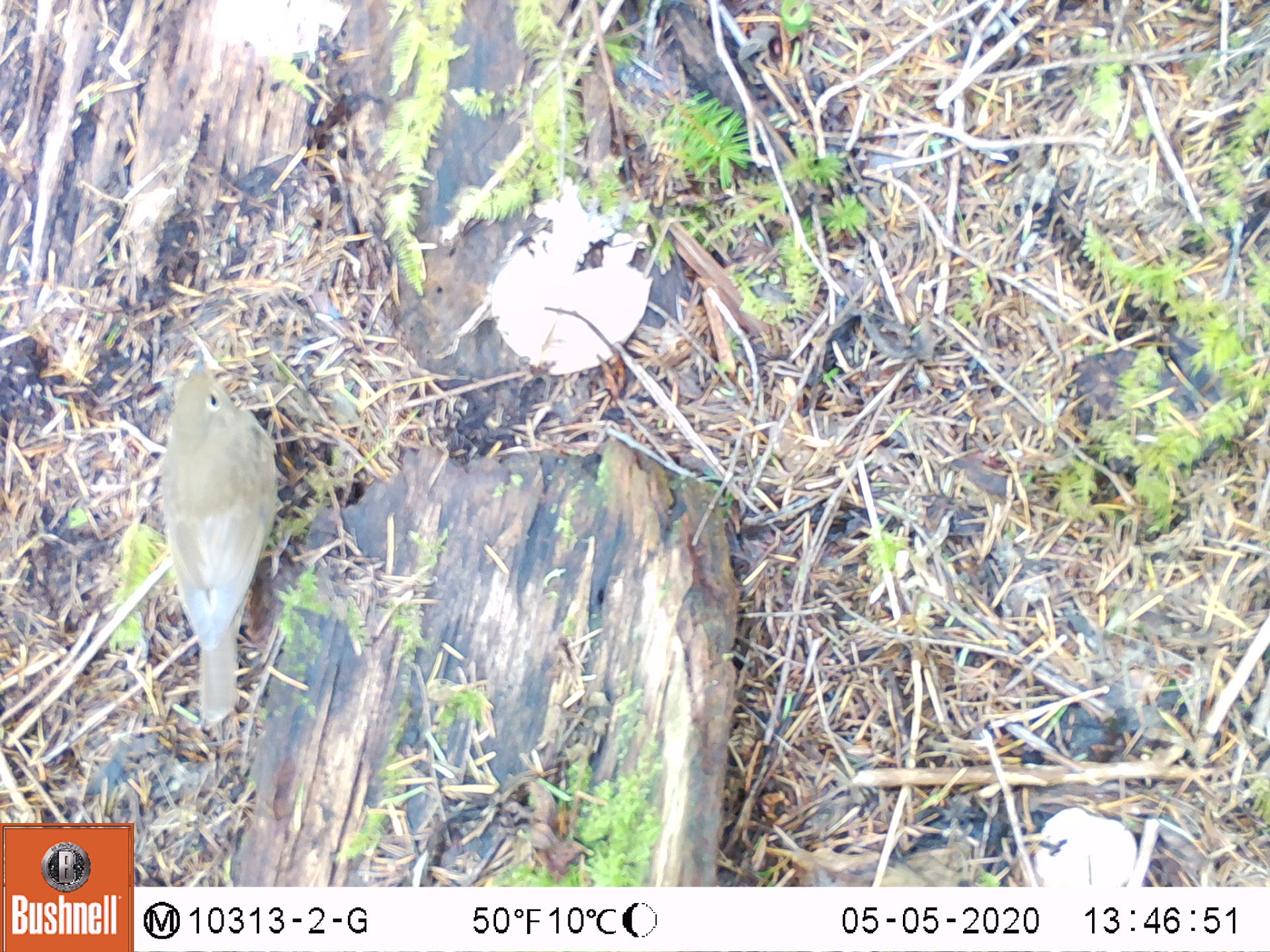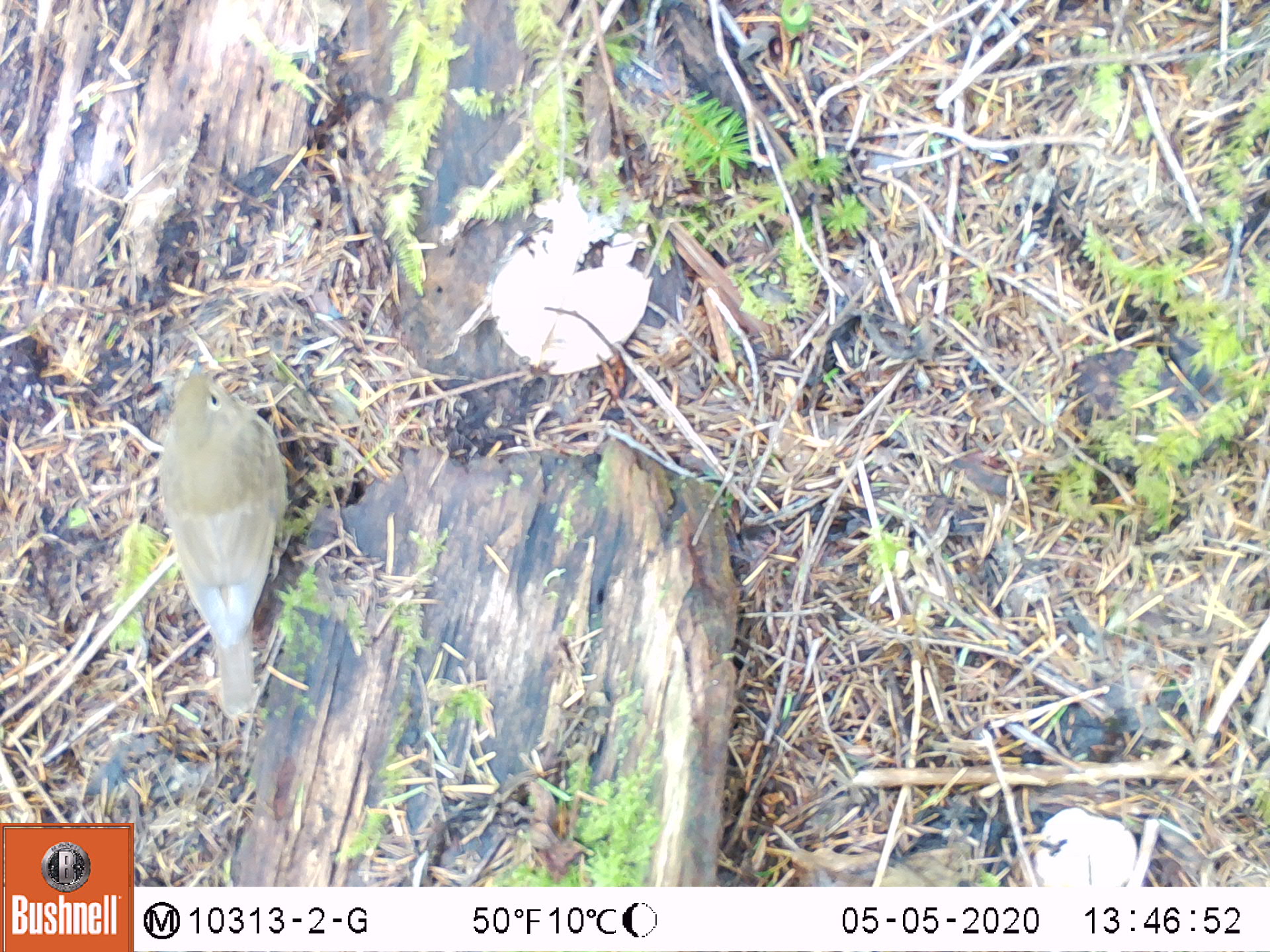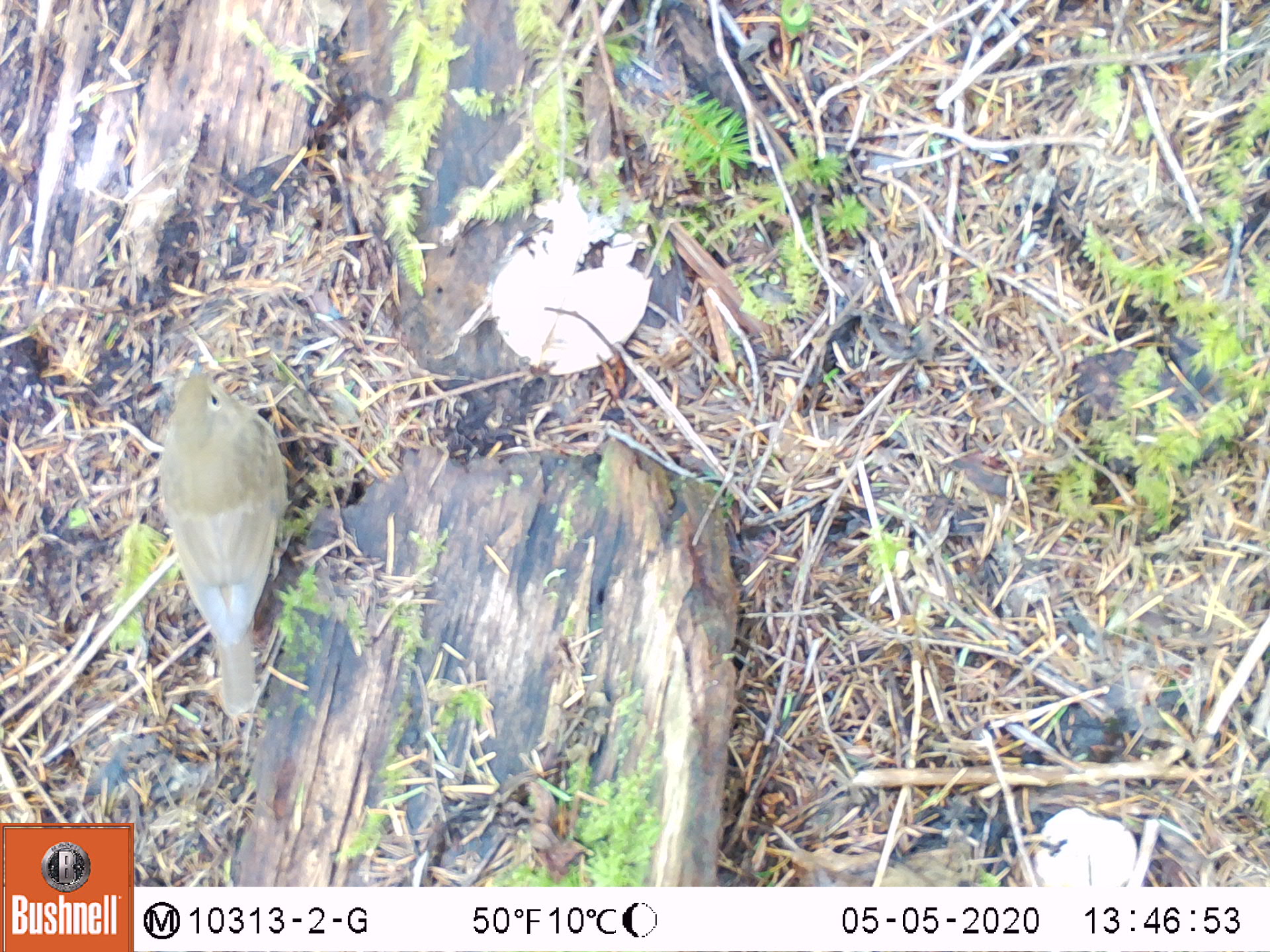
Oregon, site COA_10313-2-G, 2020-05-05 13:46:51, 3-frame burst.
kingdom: Animalia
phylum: Chordata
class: Aves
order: Passeriformes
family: Turdidae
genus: Catharus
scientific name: Catharus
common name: brown thrushes and nightingale-thrushes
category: catharus species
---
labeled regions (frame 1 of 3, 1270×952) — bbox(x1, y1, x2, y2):
catharus species: bbox(137, 335, 288, 735)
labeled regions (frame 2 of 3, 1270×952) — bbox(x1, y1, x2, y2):
catharus species: bbox(142, 343, 298, 735)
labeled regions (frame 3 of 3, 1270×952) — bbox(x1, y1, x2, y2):
catharus species: bbox(143, 345, 300, 730)